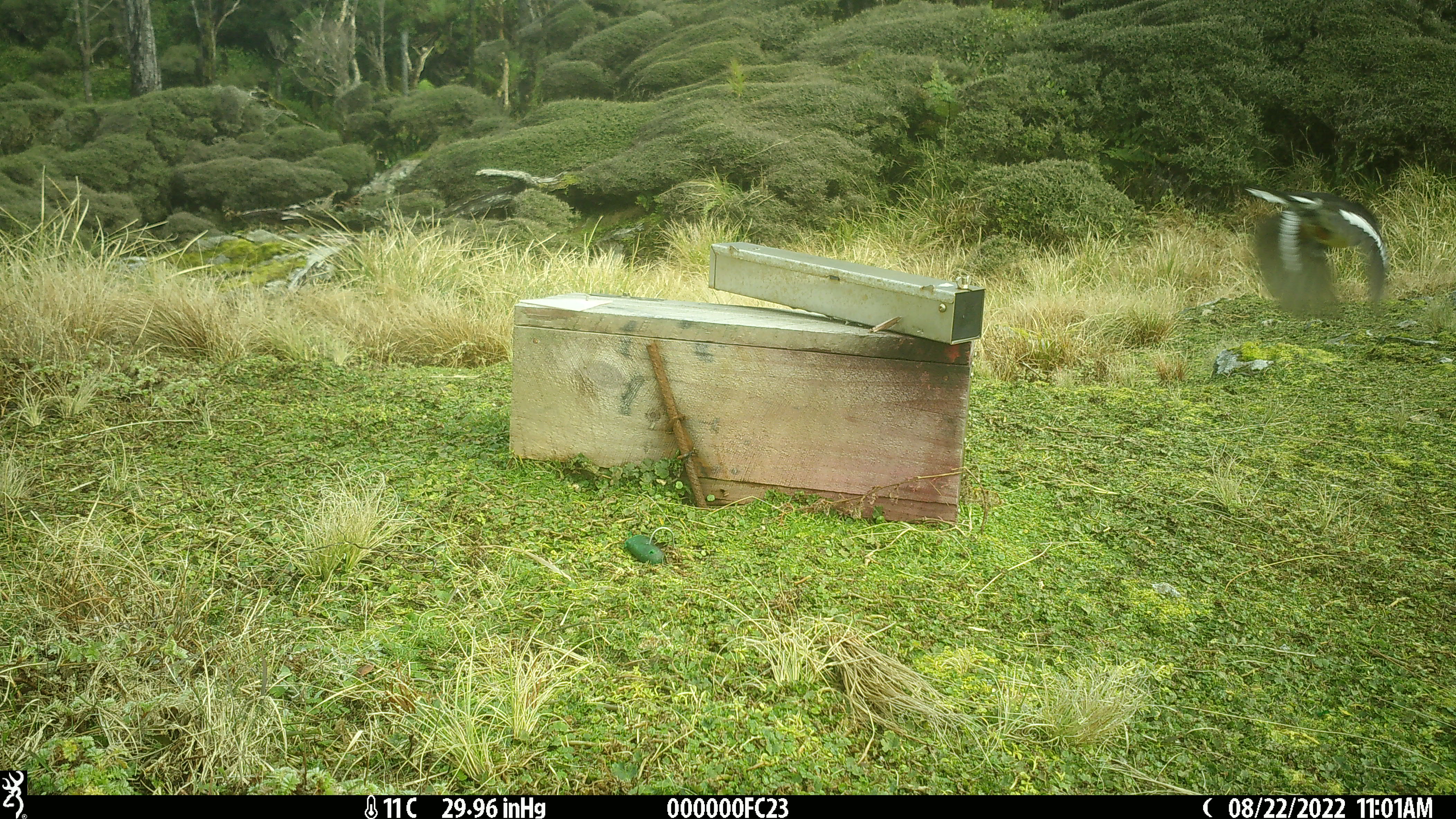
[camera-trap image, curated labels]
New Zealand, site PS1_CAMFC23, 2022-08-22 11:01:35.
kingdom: Animalia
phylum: Chordata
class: Aves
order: Passeriformes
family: Petroicidae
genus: Petroica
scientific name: Petroica macrocephala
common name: tomtit